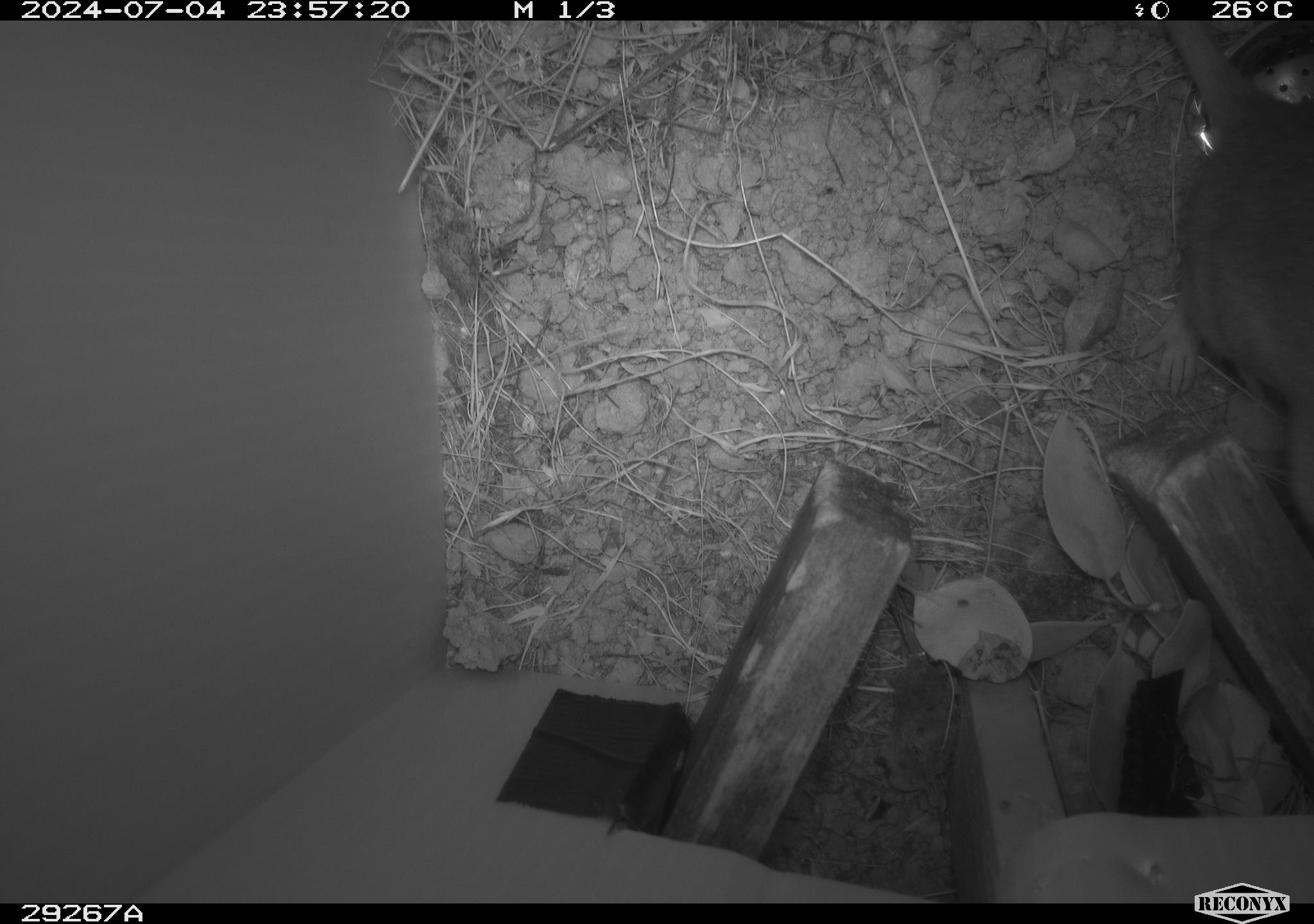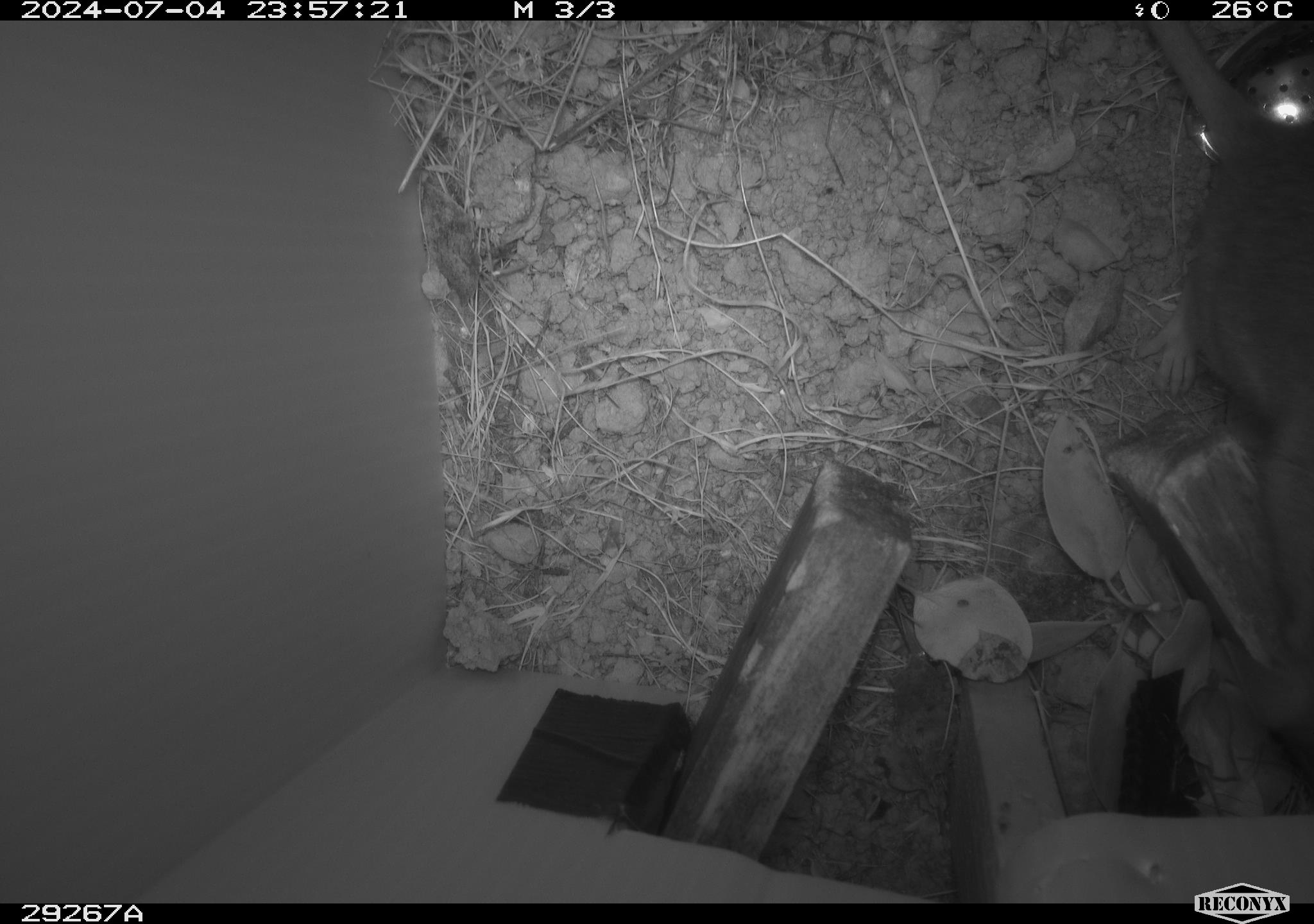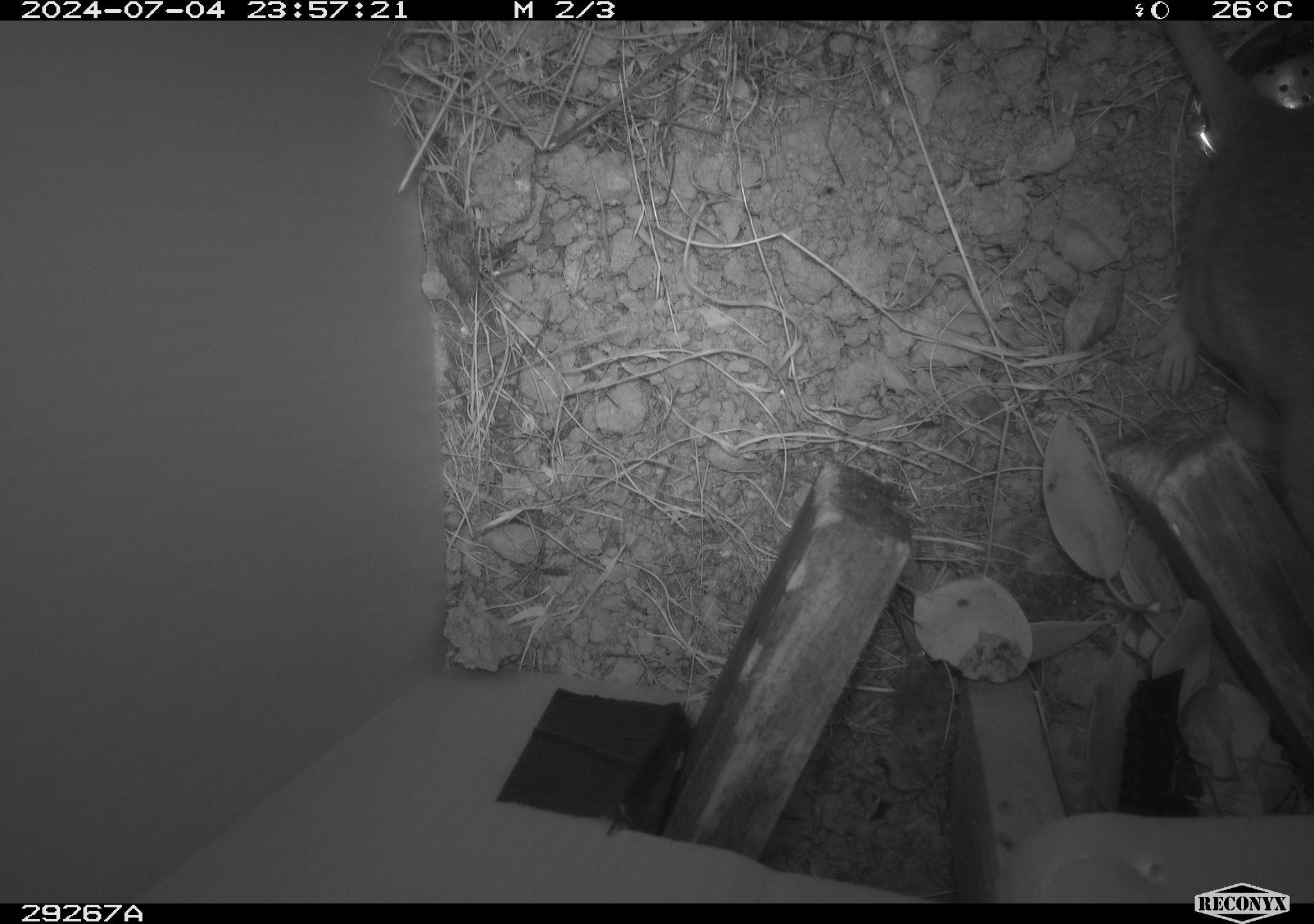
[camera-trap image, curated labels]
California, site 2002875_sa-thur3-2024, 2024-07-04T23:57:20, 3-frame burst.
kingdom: Animalia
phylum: Chordata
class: Mammalia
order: Rodentia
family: Cricetidae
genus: Neotoma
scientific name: Neotoma fuscipes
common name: dusky-footed woodrat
Dusky-footed woodrat (Neotoma fuscipes).